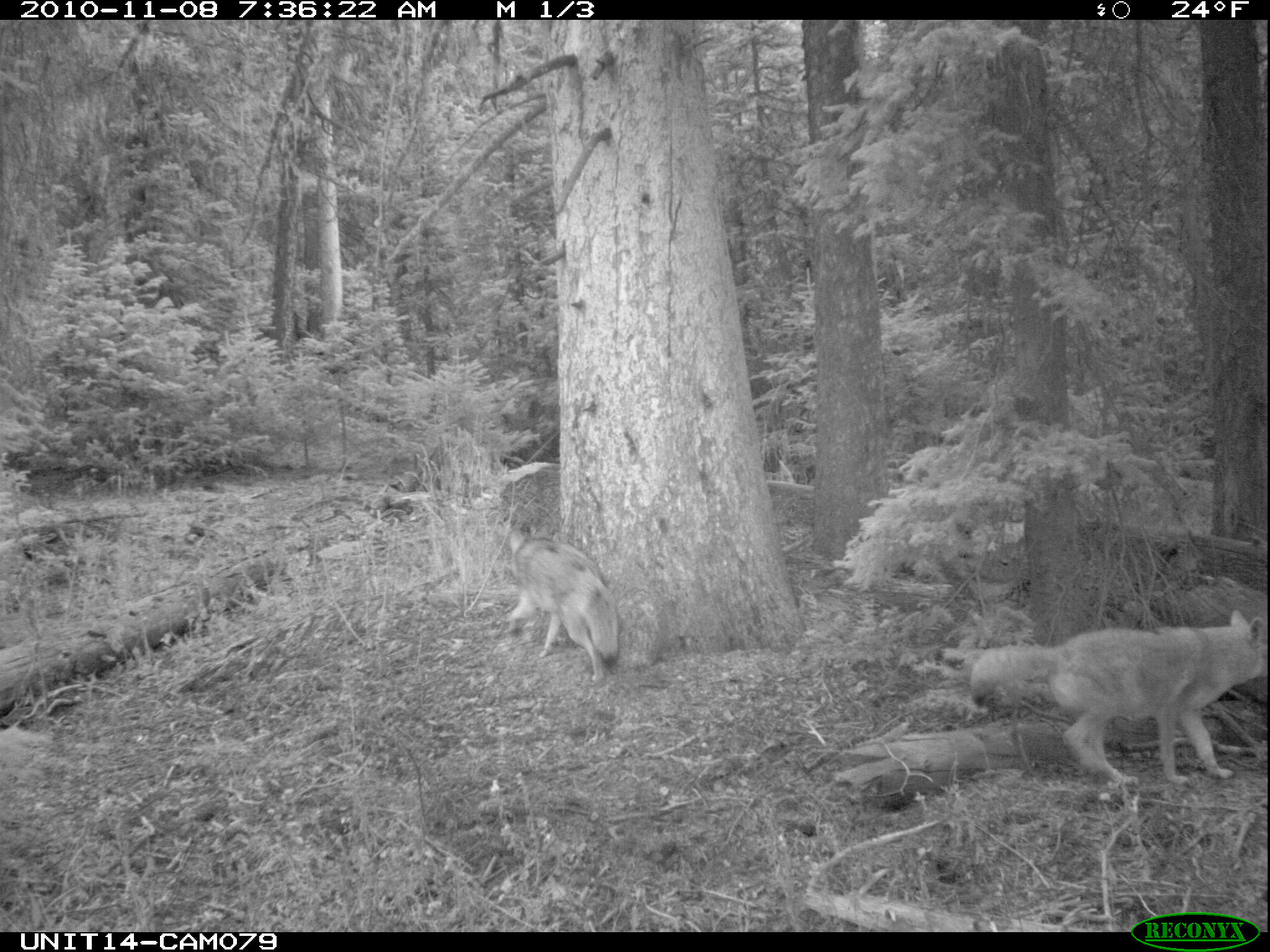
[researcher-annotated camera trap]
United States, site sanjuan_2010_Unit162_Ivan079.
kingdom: Animalia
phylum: Chordata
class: Mammalia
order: Carnivora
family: Canidae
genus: Canis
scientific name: Canis latrans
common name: coyote